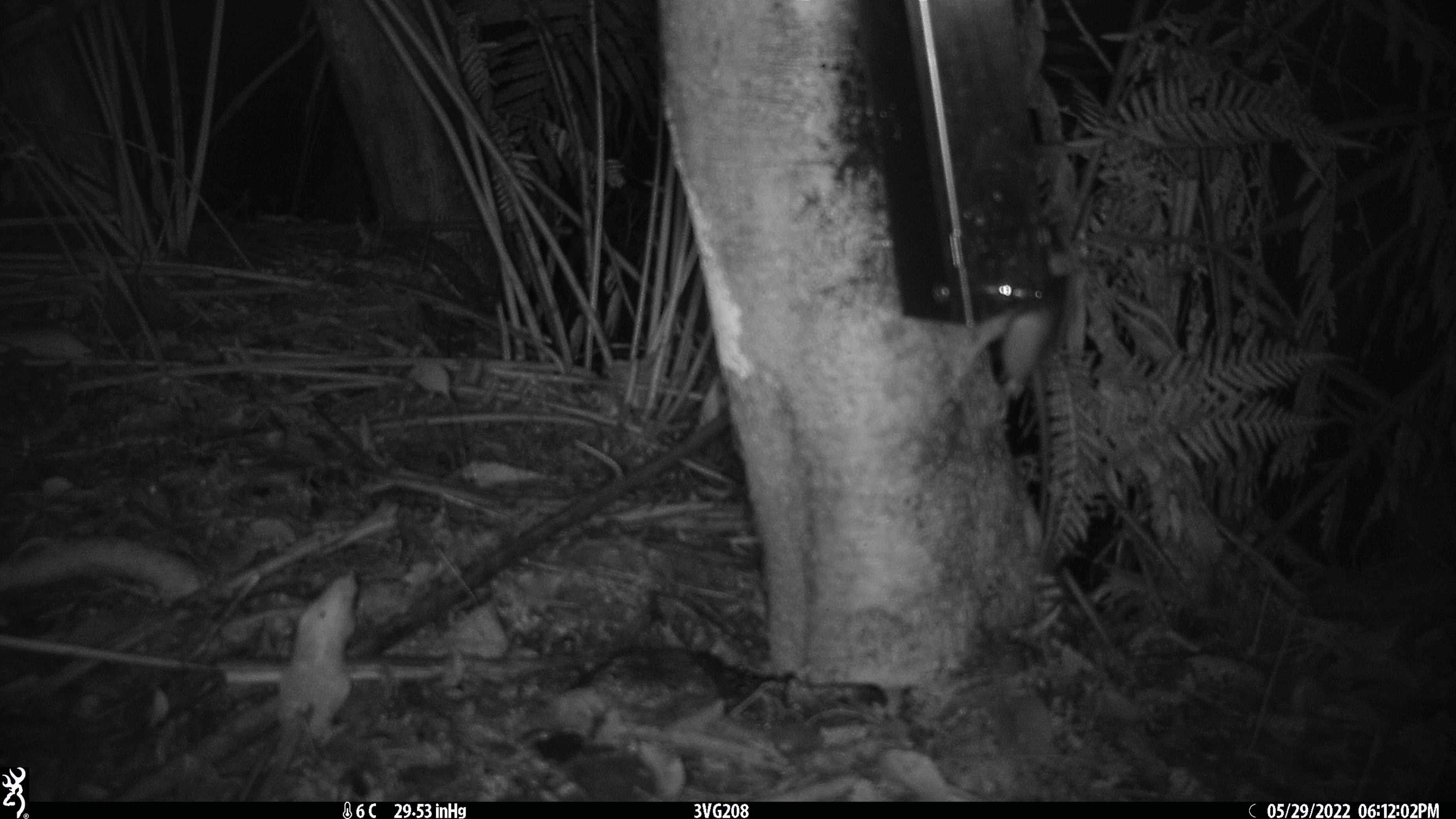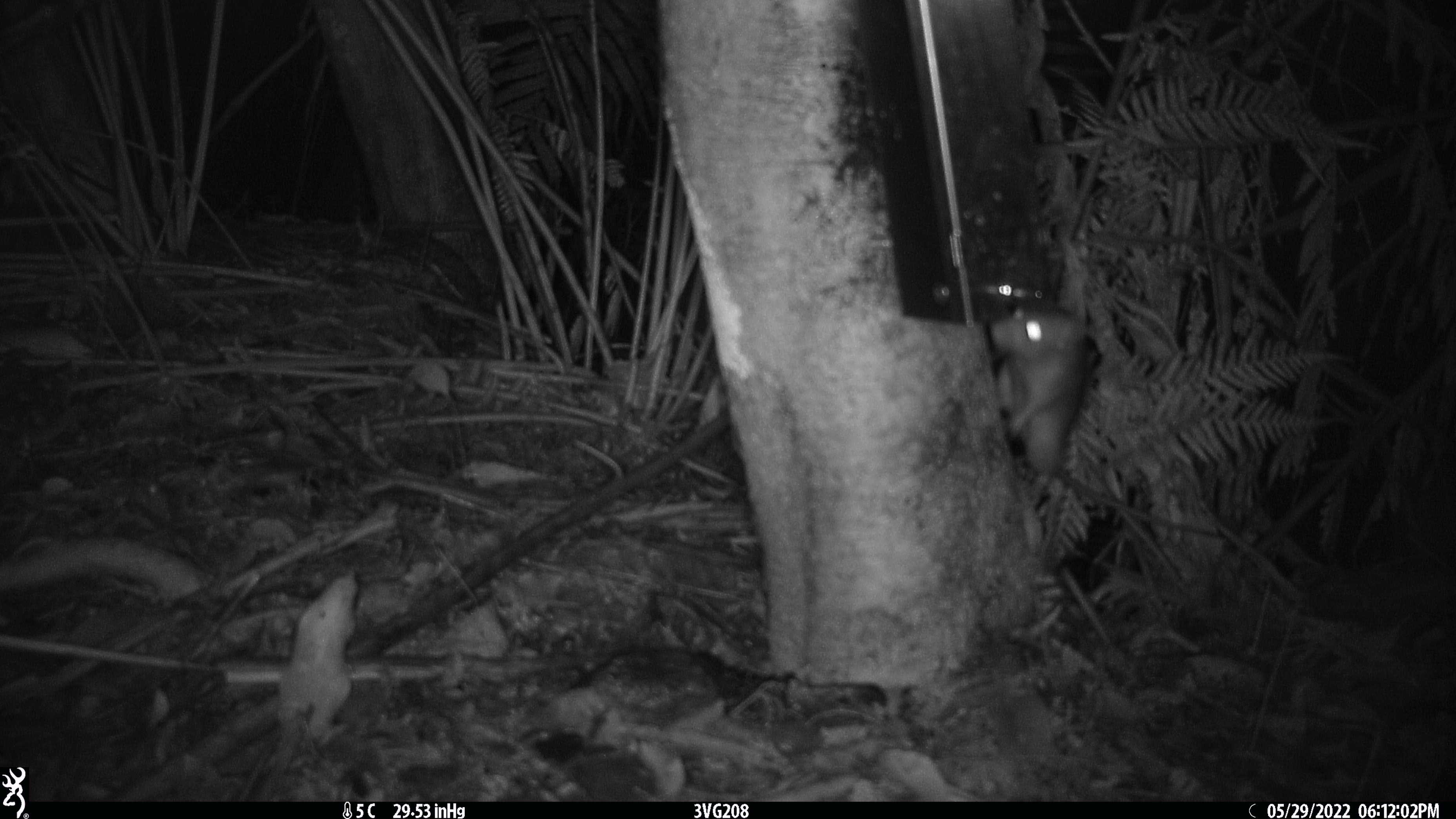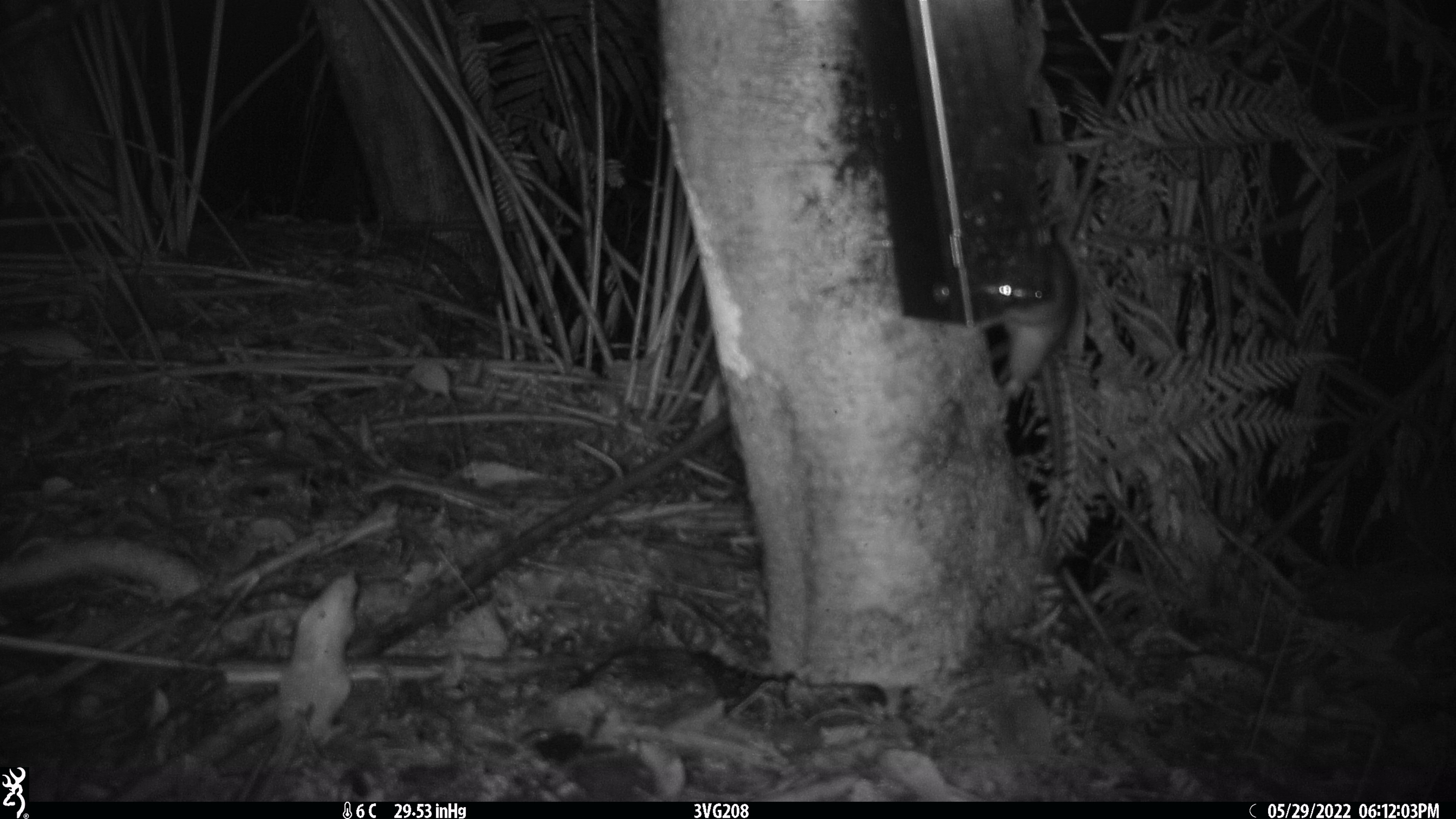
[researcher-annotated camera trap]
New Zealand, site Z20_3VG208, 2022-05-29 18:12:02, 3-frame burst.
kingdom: Animalia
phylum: Chordata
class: Mammalia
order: Rodentia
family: Muridae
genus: Rattus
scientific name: Rattus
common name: rat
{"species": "rat (Rattus)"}